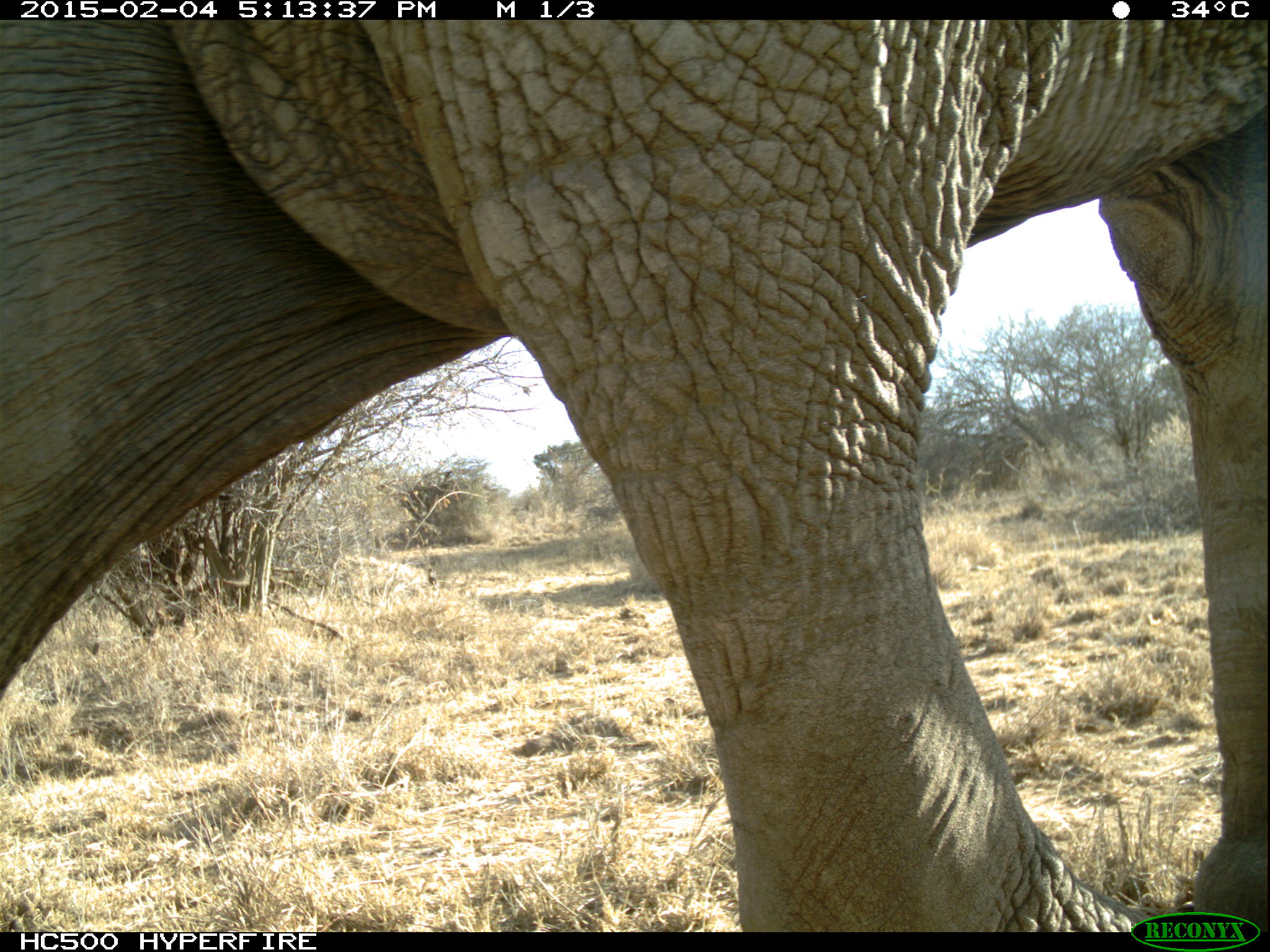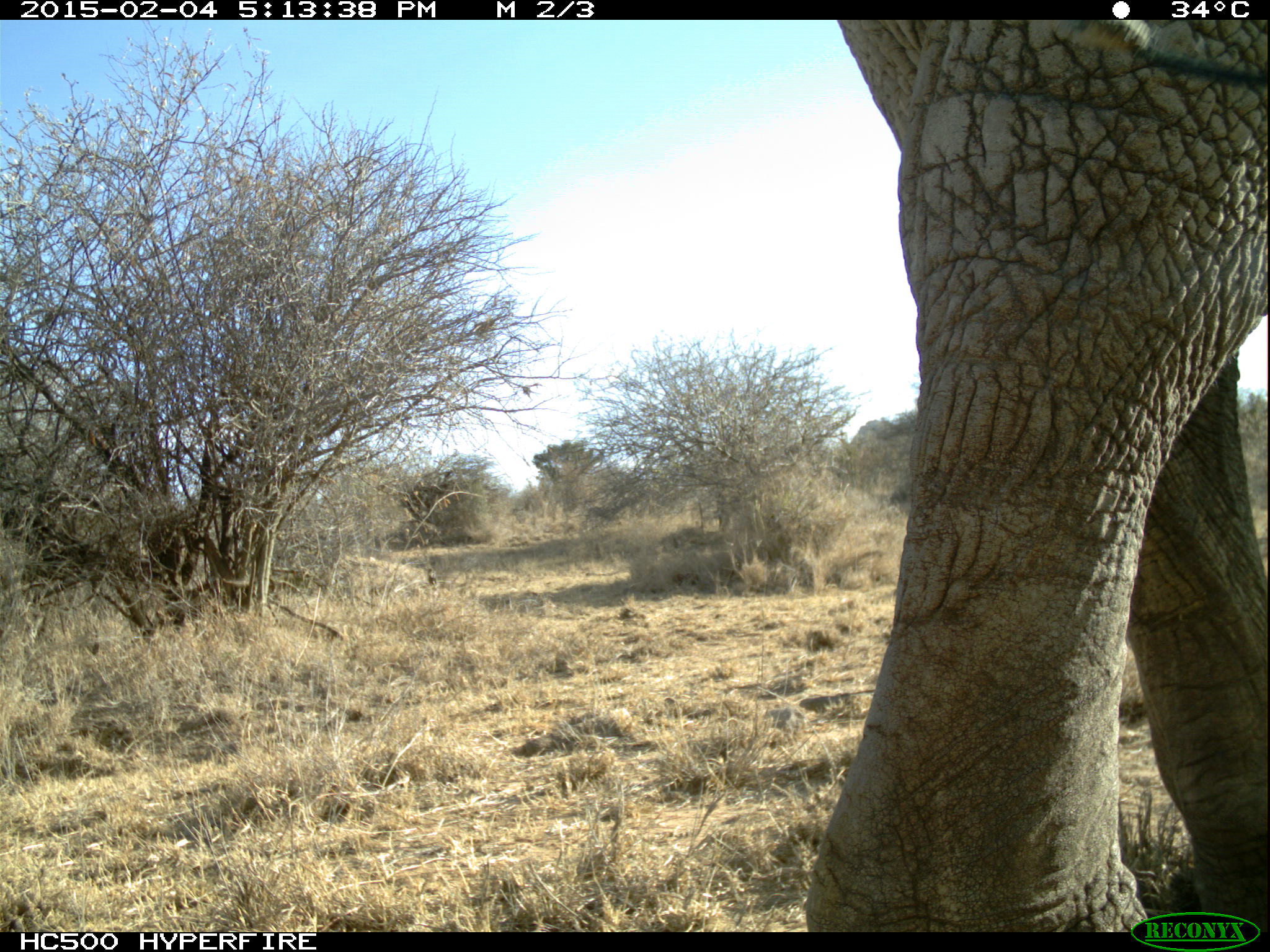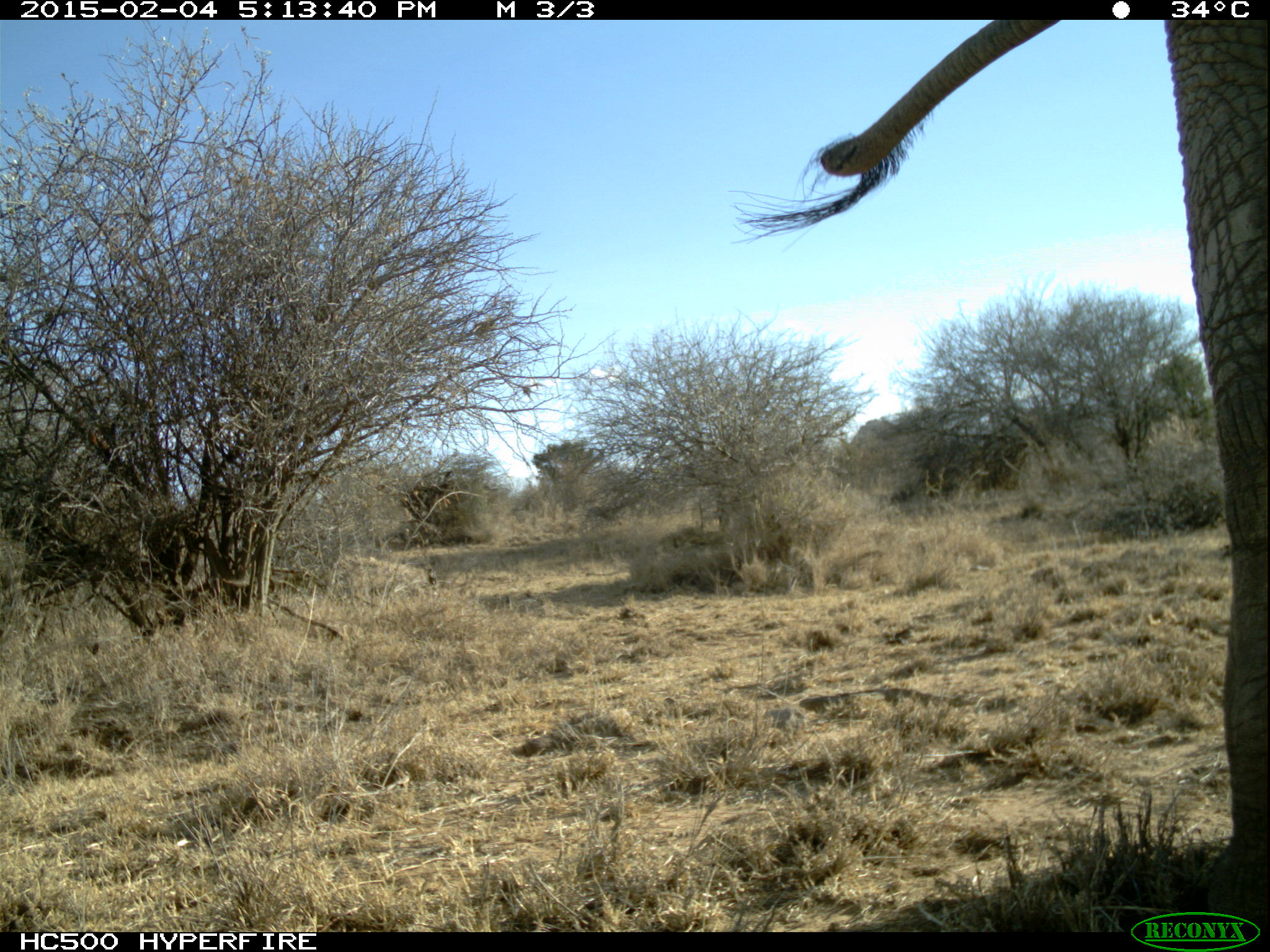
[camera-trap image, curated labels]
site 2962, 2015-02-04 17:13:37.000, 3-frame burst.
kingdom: Animalia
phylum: Chordata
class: Mammalia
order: Proboscidea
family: Elephantidae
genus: Loxodonta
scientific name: Loxodonta africana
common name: african bush elephant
Loxodonta africana (african bush elephant), count 1.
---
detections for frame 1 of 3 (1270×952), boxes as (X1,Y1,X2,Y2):
loxodonta africana: (3,20,1265,931)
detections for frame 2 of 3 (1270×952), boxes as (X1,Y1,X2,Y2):
loxodonta africana: (805,20,1264,933)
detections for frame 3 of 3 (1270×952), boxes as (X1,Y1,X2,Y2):
loxodonta africana: (723,18,1270,931)